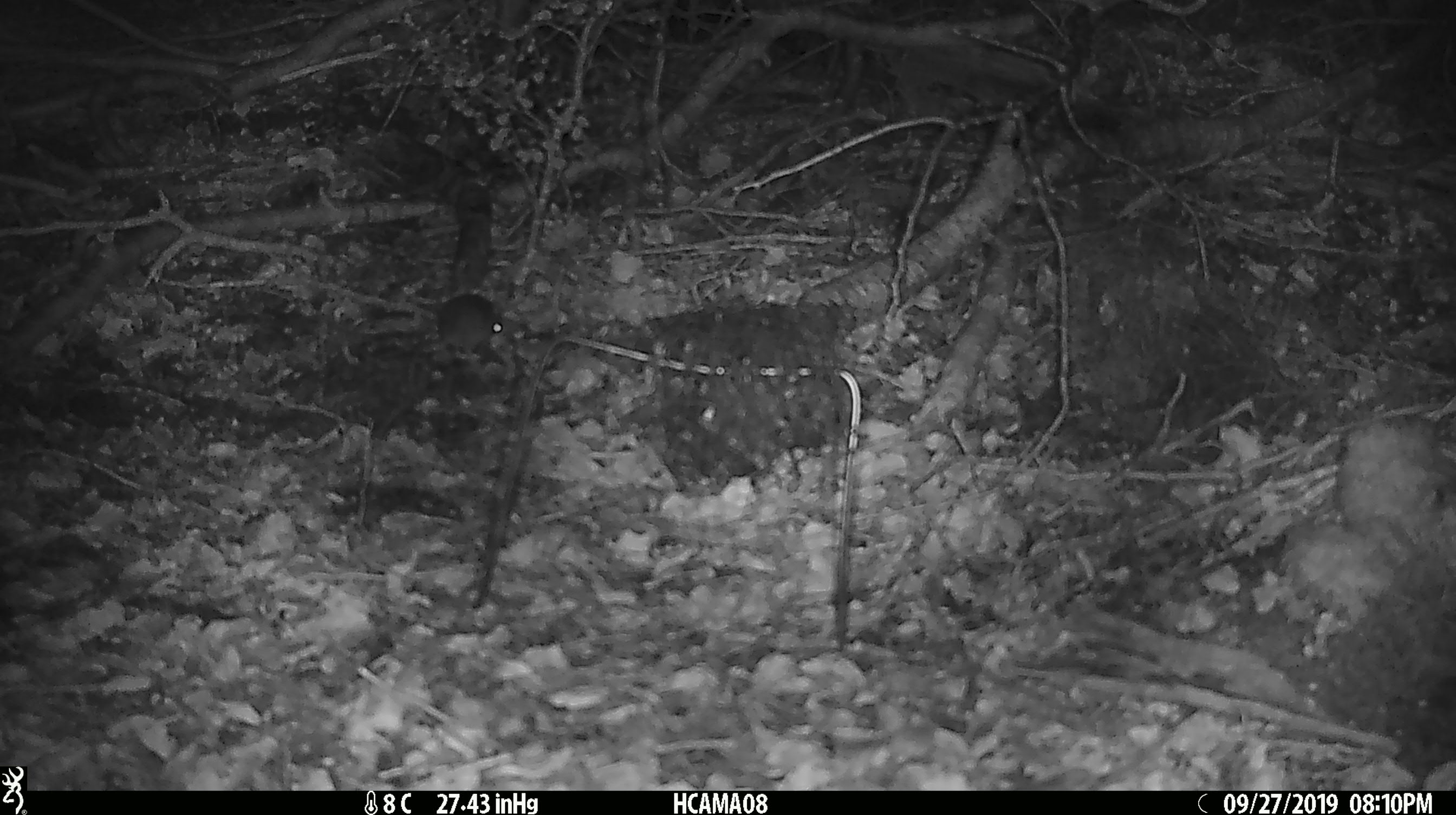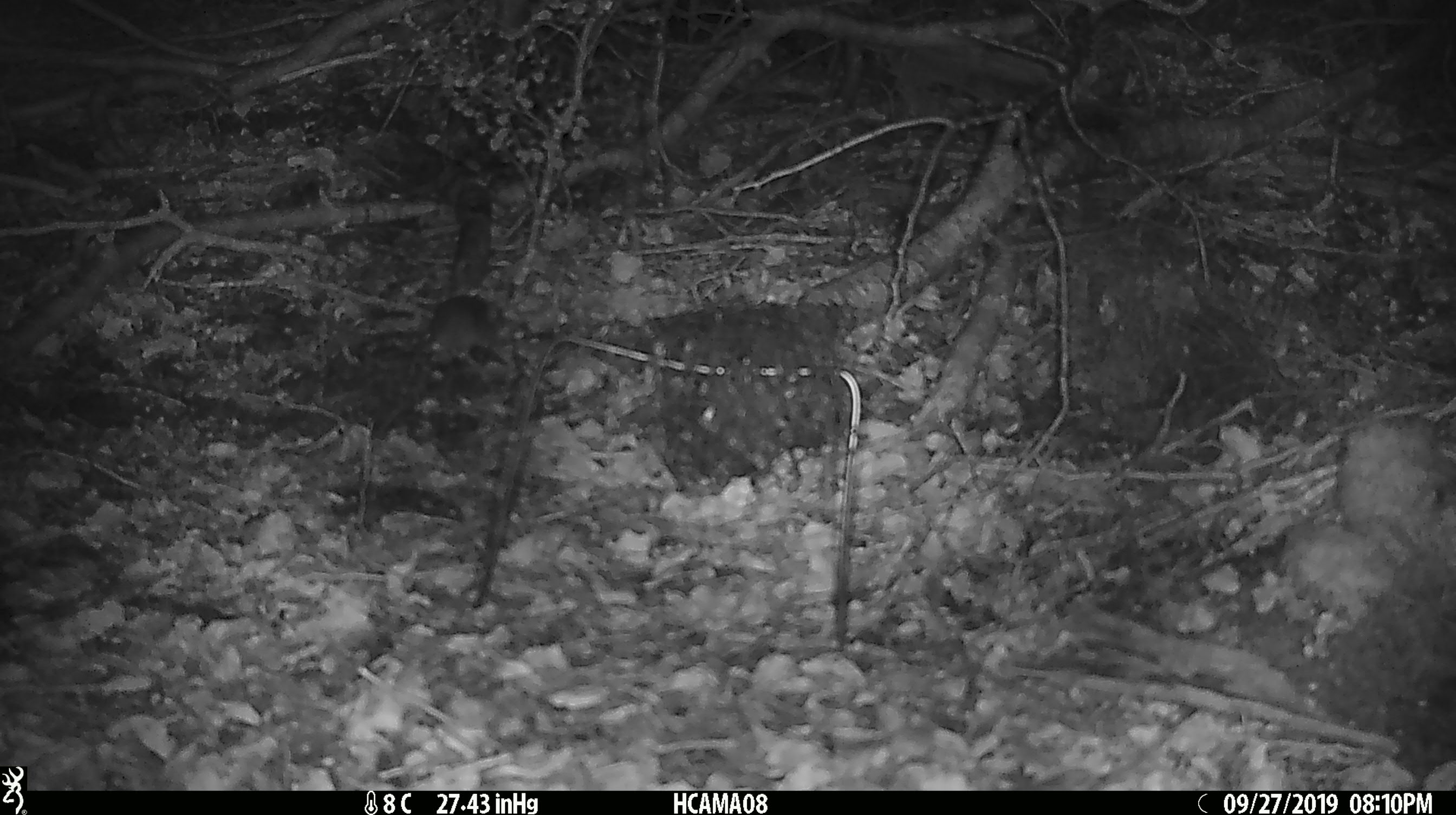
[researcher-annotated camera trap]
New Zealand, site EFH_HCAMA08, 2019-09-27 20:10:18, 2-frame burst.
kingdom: Animalia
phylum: Chordata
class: Mammalia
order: Rodentia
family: Muridae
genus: Mus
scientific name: Mus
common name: mouse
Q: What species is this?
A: Mouse (Mus).